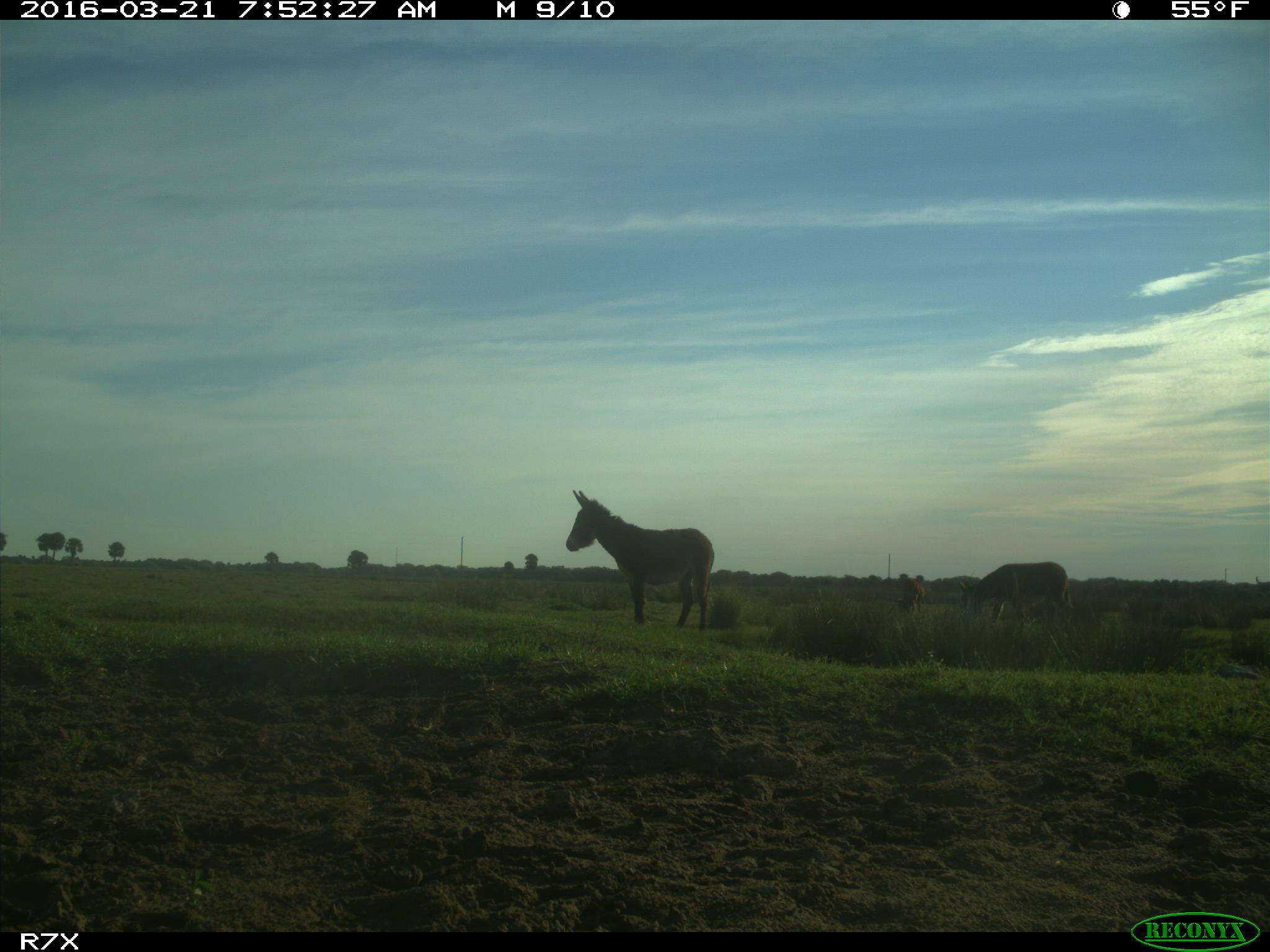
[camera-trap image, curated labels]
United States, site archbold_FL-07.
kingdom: Animalia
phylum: Chordata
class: Mammalia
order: Artiodactyla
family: Bovidae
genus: Bos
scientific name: Bos taurus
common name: domestic cow